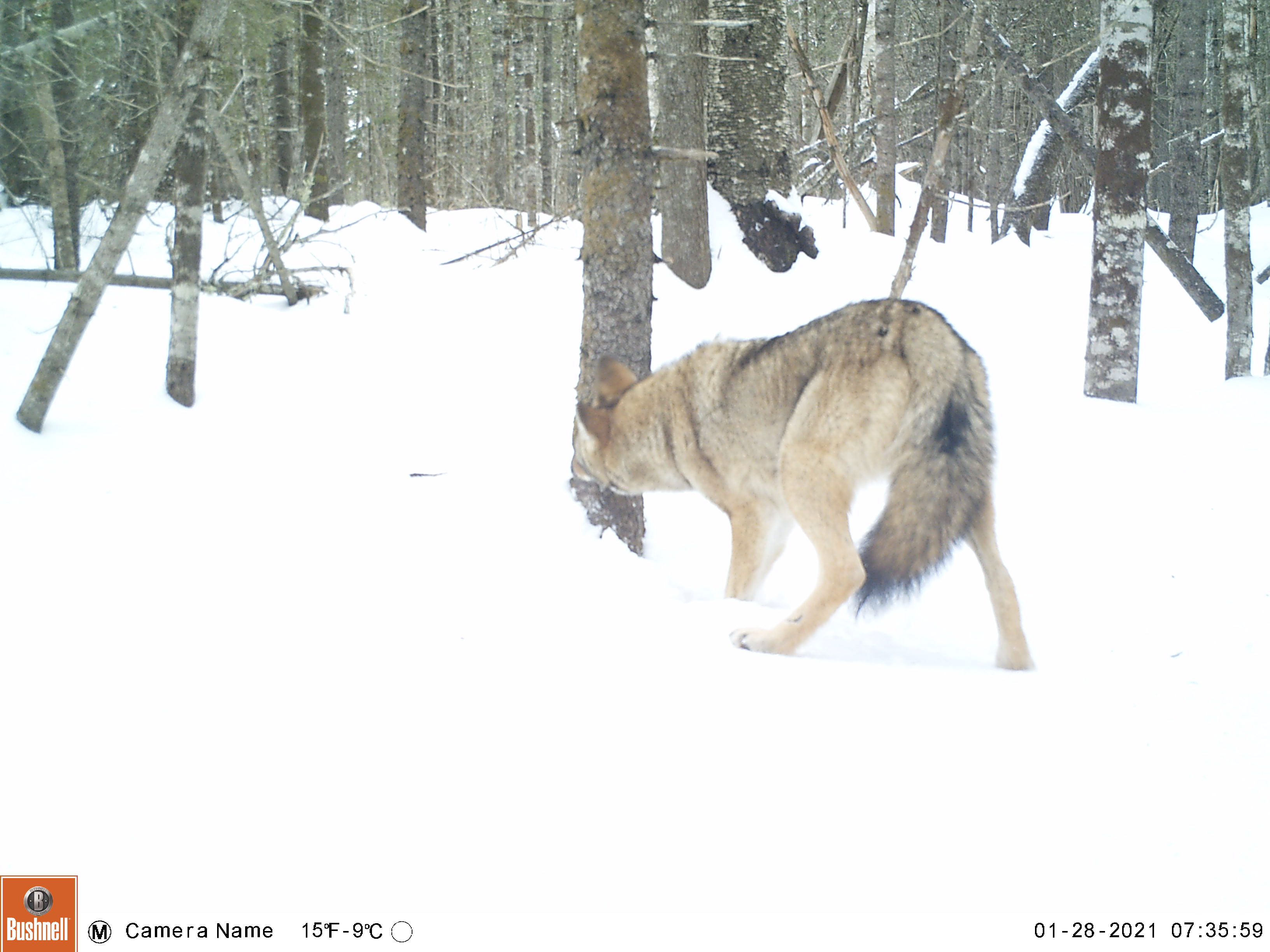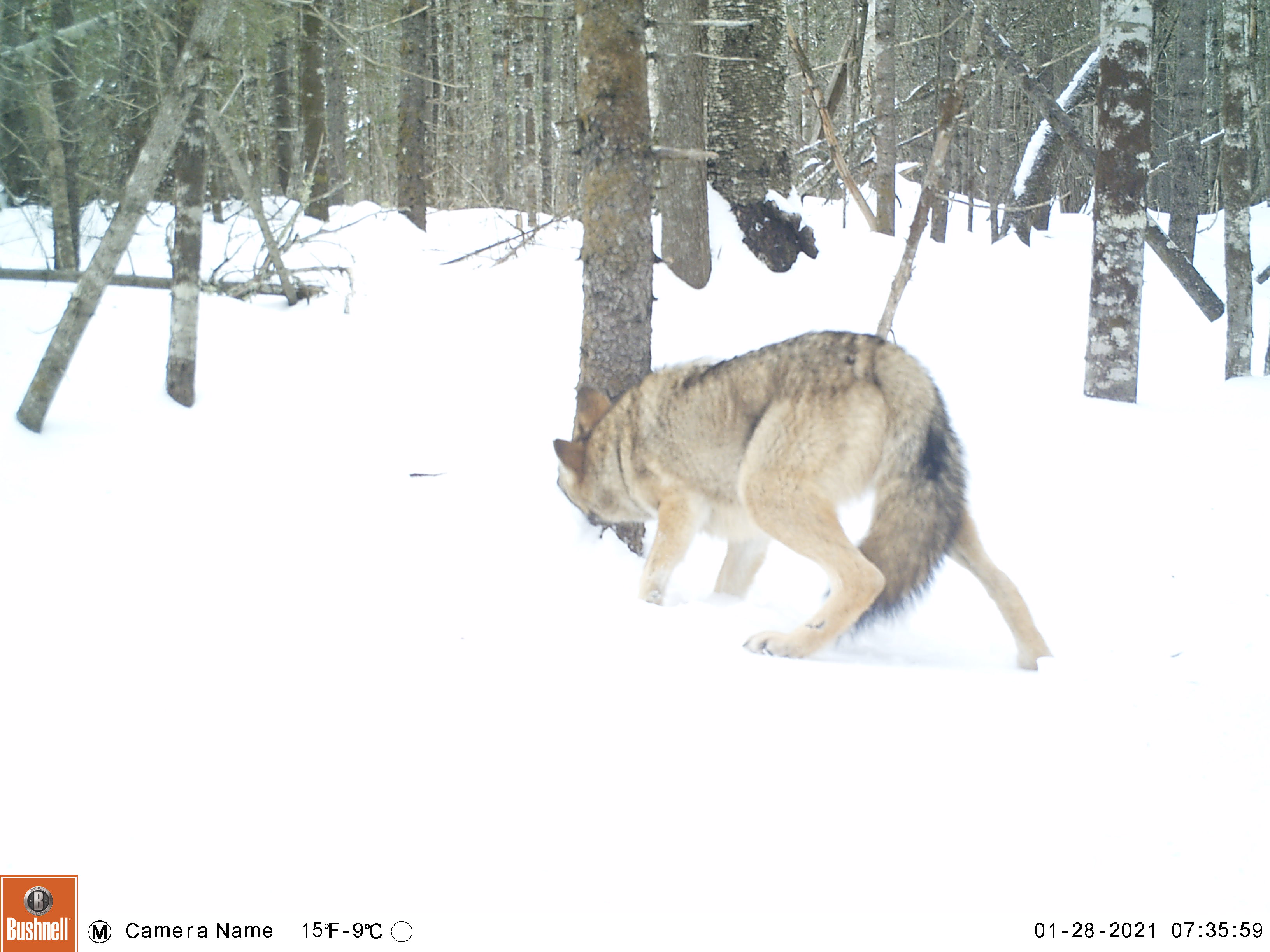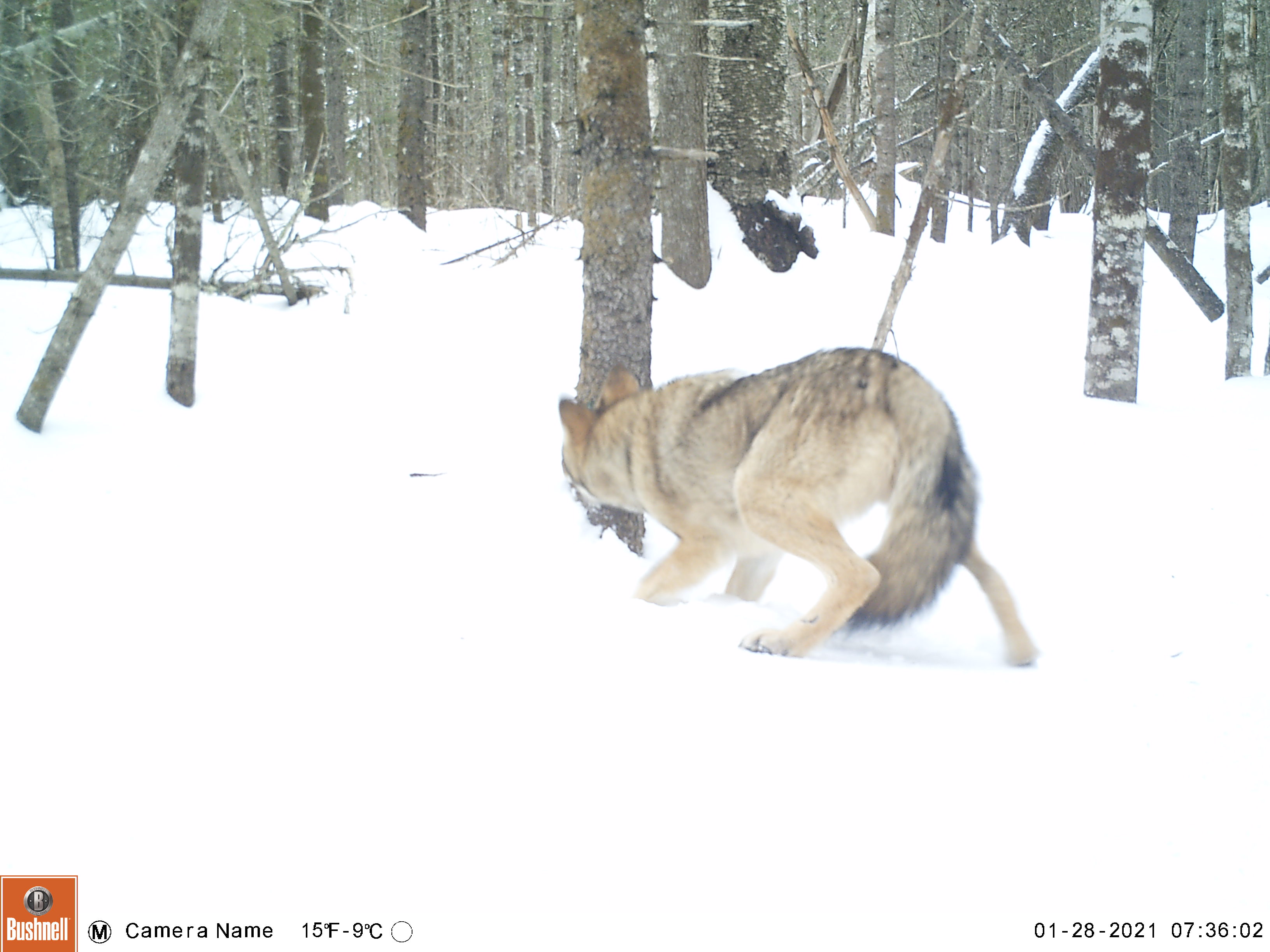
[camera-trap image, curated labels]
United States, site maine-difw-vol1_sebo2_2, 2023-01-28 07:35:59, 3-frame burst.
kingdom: Animalia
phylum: Chordata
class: Mammalia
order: Carnivora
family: Canidae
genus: Canis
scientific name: Canis latrans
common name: coyote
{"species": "coyote (Canis latrans)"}